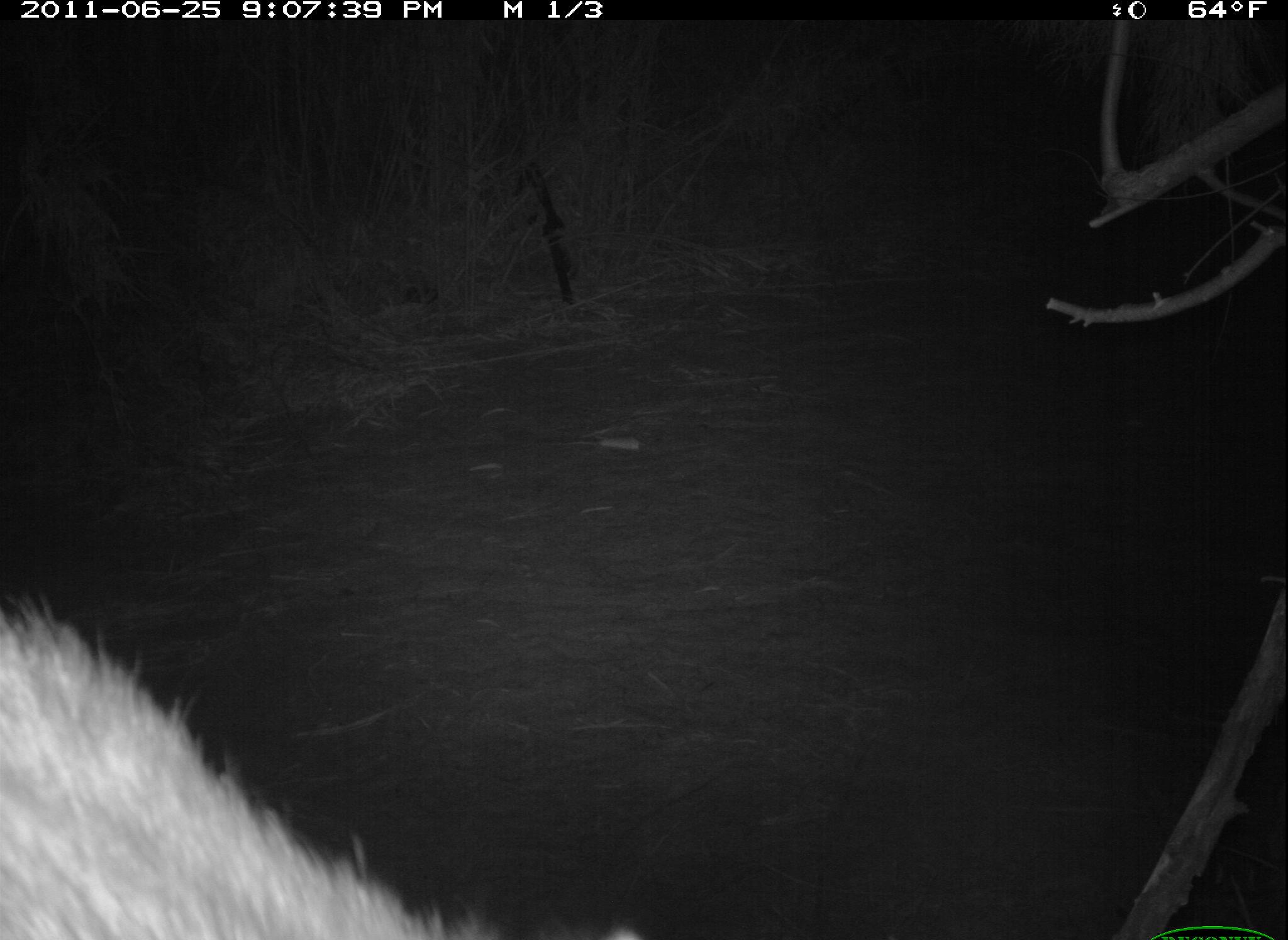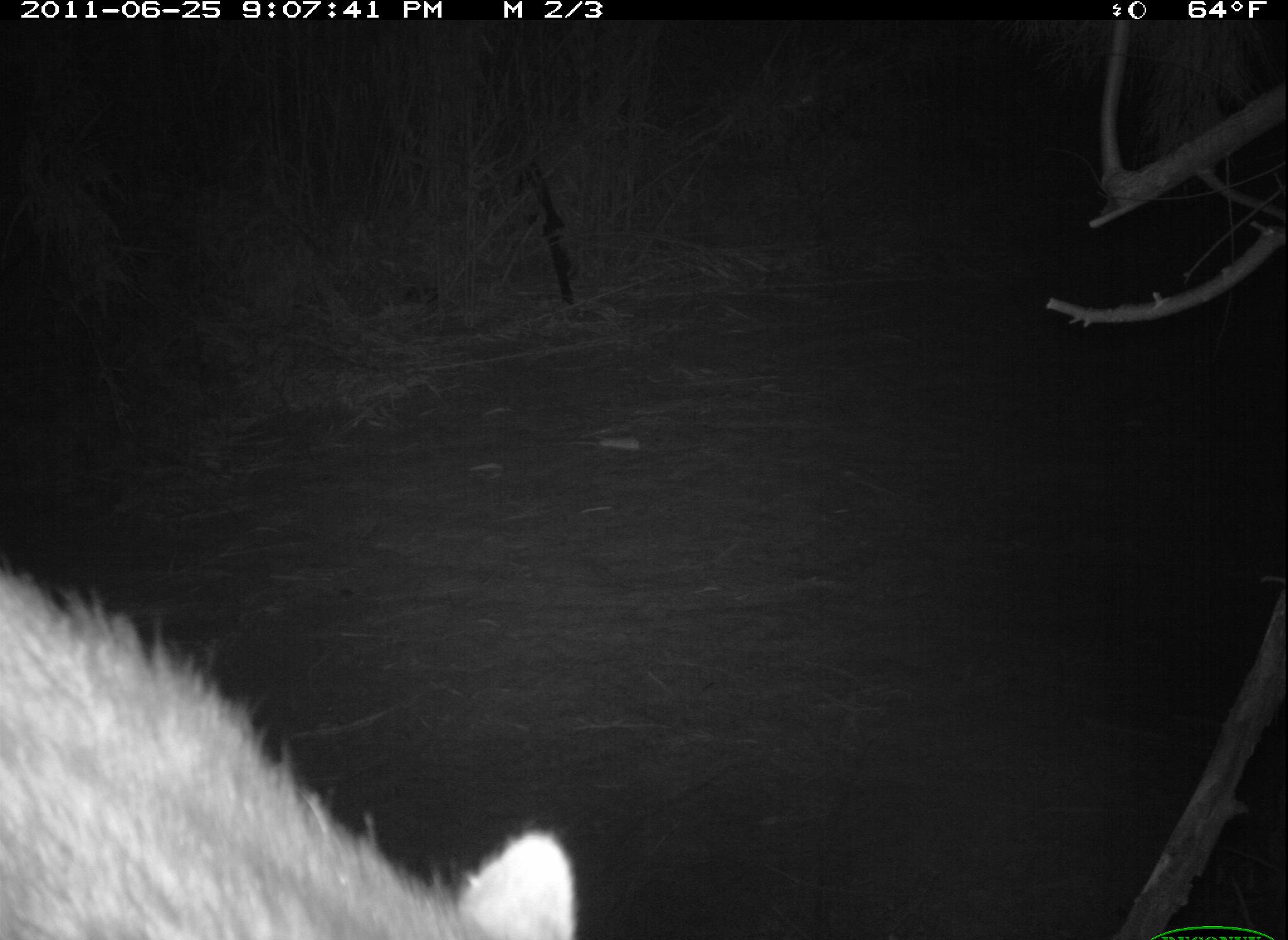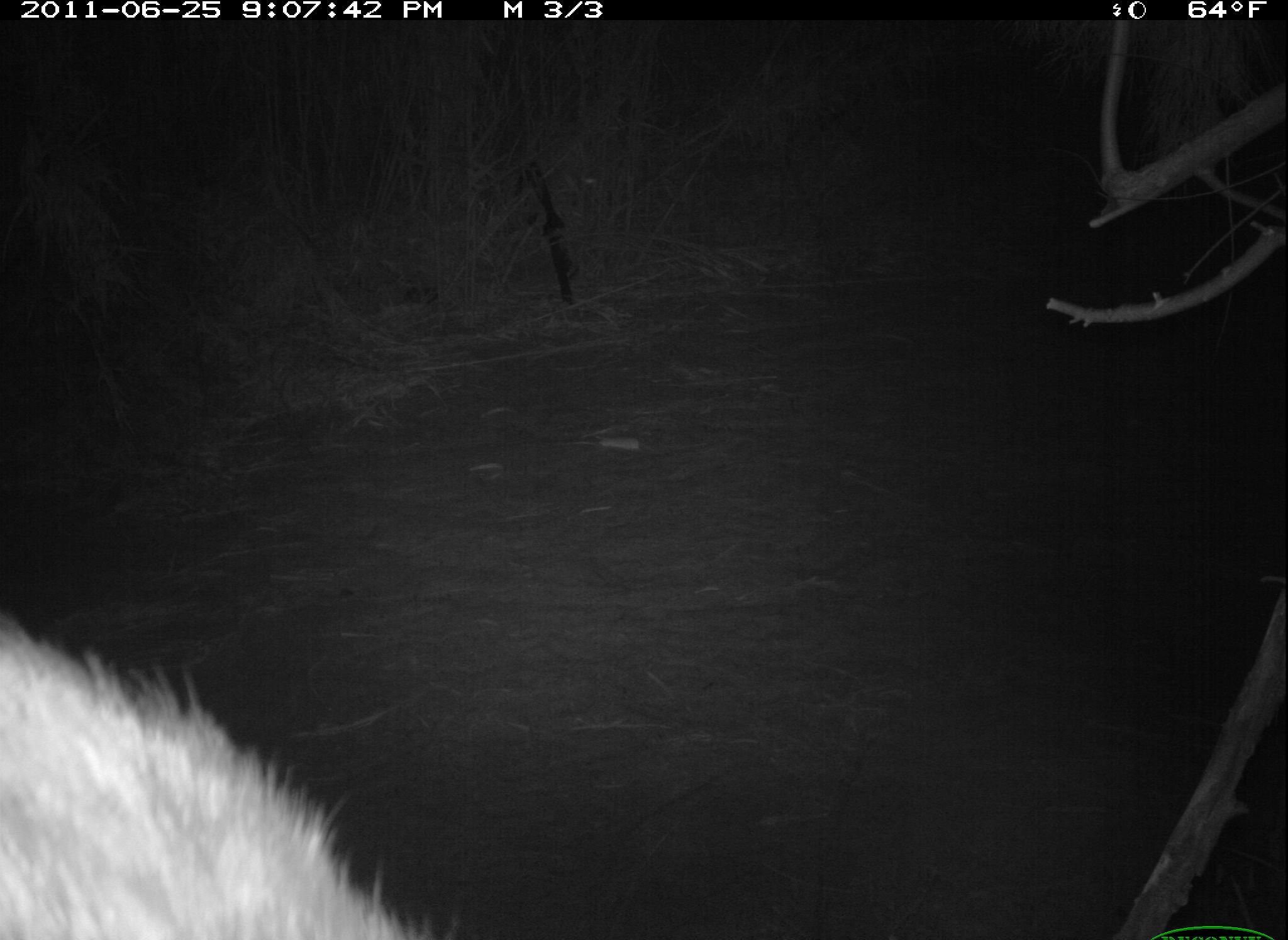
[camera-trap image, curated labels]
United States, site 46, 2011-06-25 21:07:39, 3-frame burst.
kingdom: Animalia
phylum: Chordata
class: Mammalia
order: Carnivora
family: Procyonidae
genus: Procyon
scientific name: Procyon lotor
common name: raccoon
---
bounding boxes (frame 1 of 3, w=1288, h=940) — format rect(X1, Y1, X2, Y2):
raccoon: rect(3, 588, 562, 937)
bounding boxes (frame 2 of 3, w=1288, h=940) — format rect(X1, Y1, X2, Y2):
raccoon: rect(13, 538, 618, 937)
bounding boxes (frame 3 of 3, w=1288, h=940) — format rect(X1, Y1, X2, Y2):
raccoon: rect(3, 601, 473, 937)